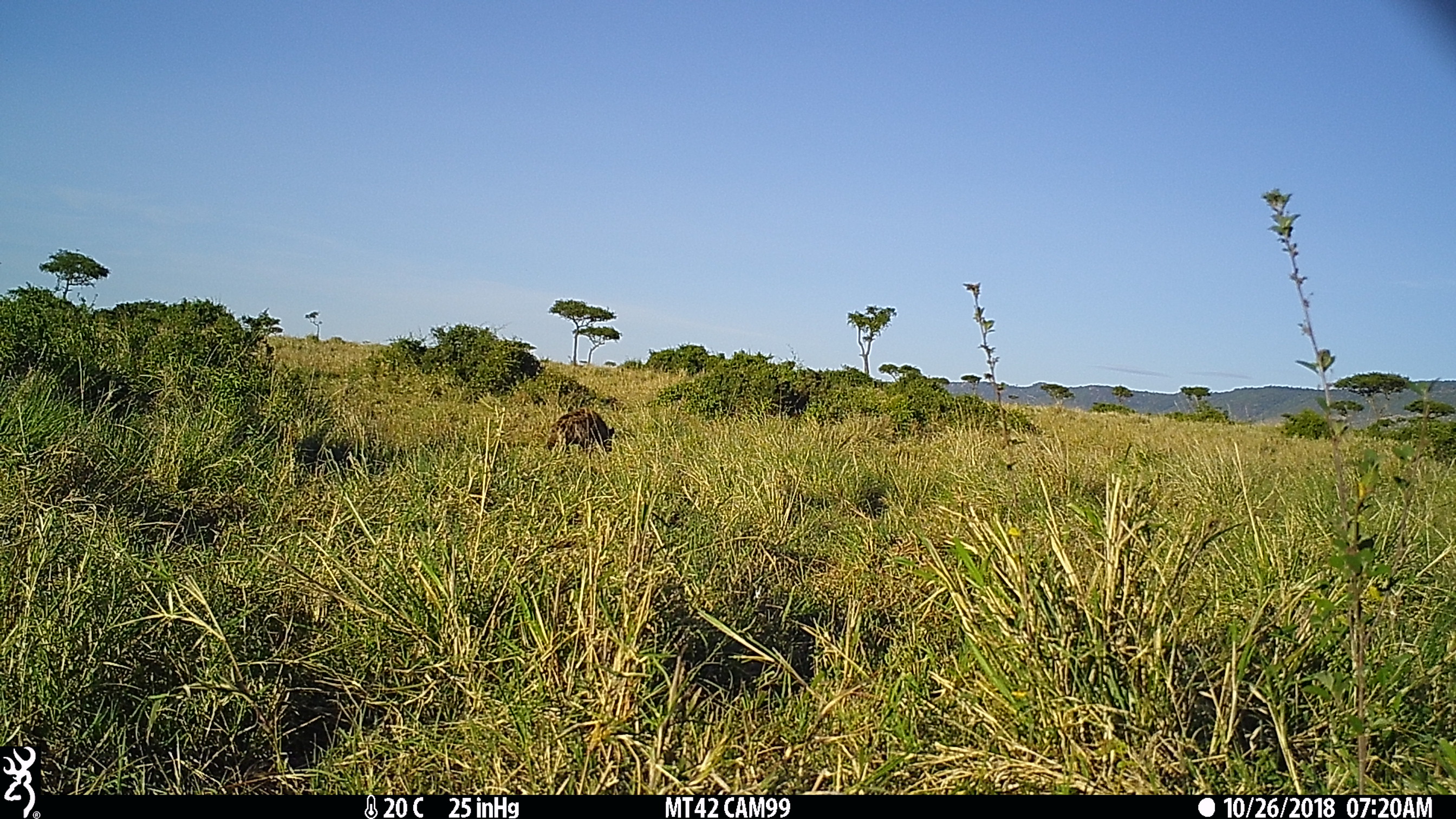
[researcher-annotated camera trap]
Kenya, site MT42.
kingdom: Animalia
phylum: Chordata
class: Mammalia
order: Carnivora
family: Hyaenidae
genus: Crocuta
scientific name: Crocuta crocuta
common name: spotted hyena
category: hyena spotted